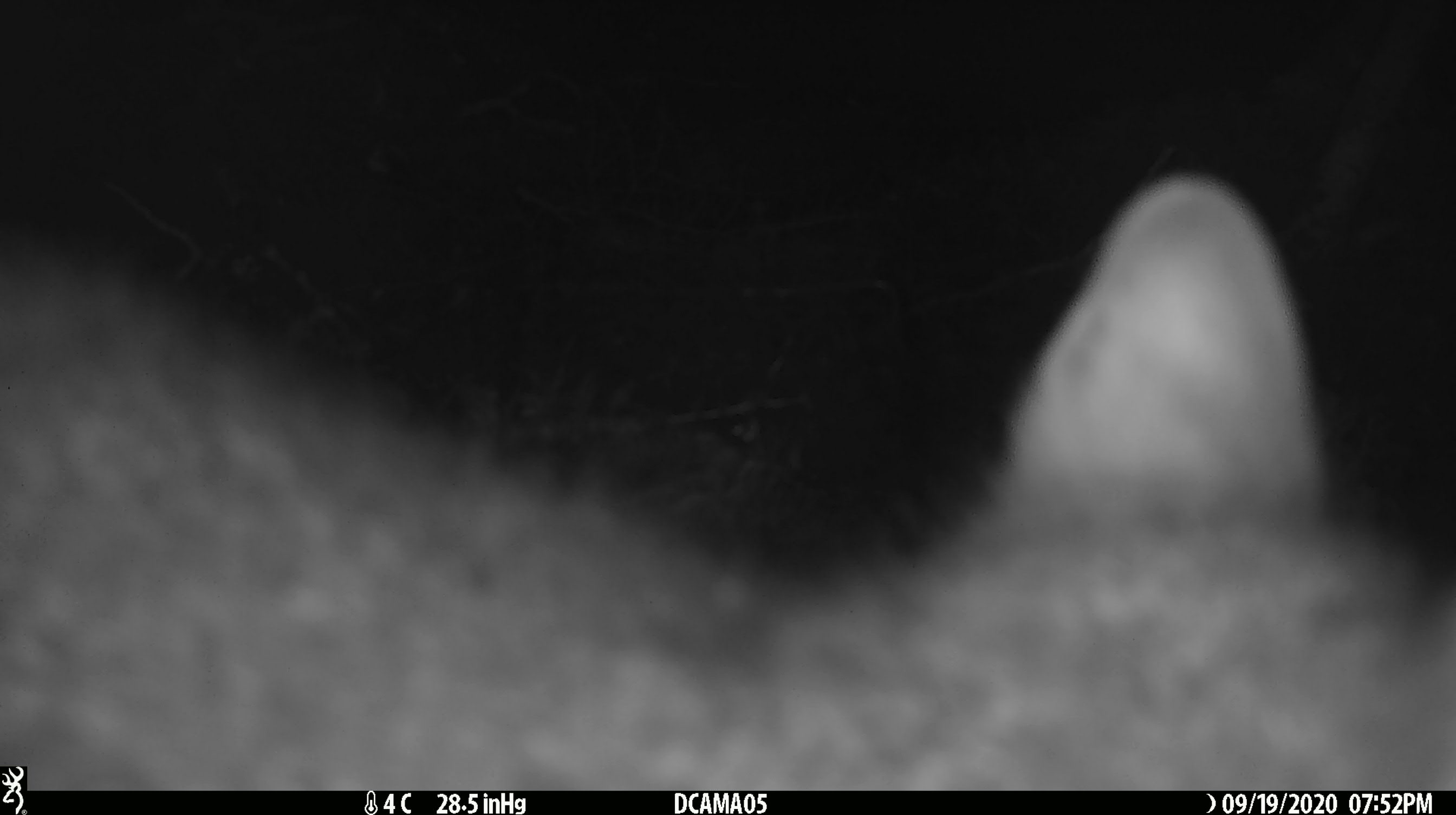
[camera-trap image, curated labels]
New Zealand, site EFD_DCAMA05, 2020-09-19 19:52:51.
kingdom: Animalia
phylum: Chordata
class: Mammalia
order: Diprotodontia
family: Phalangeridae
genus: Trichosurus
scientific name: Trichosurus vulpecula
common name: common brushtail possum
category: possum